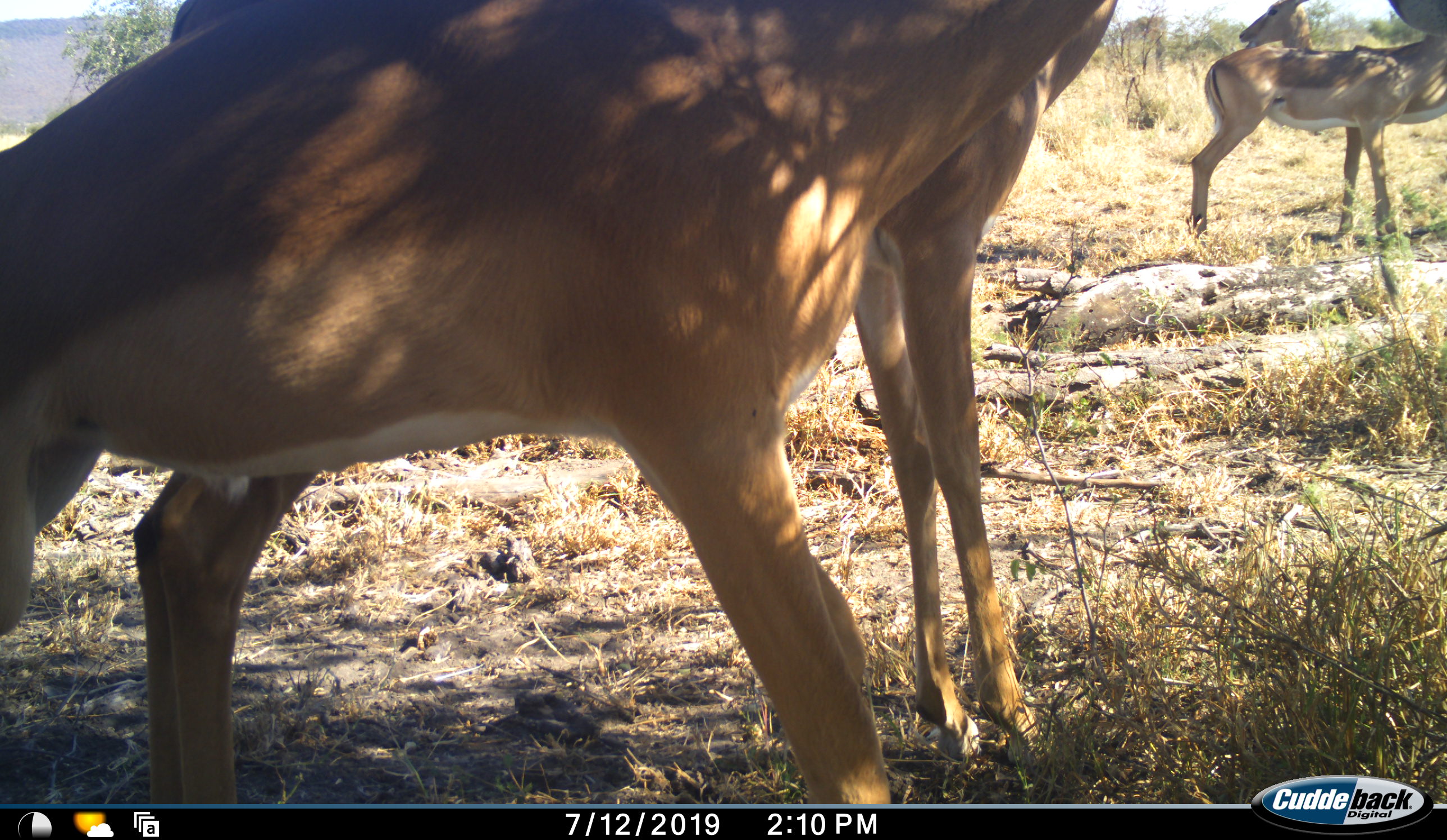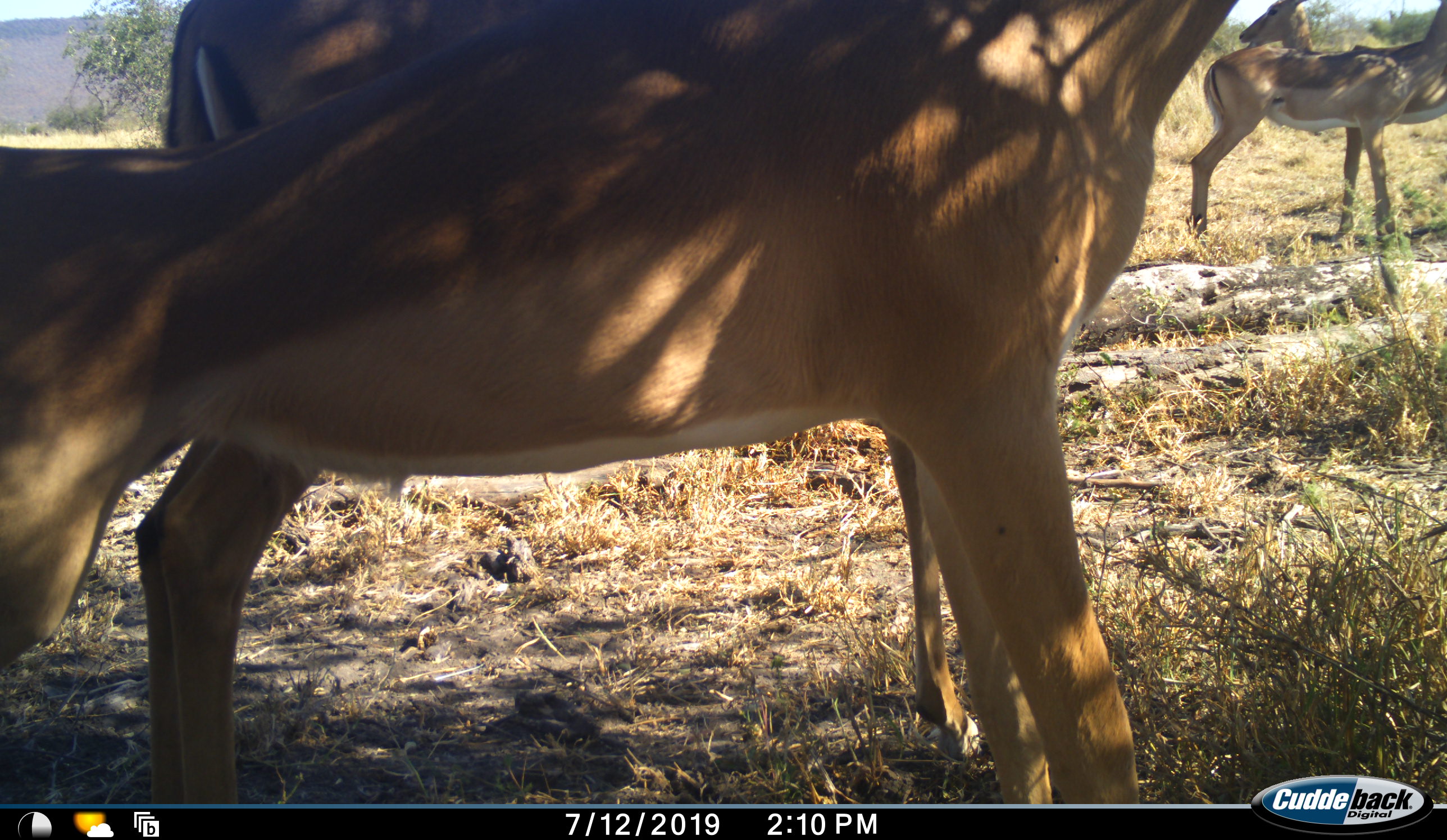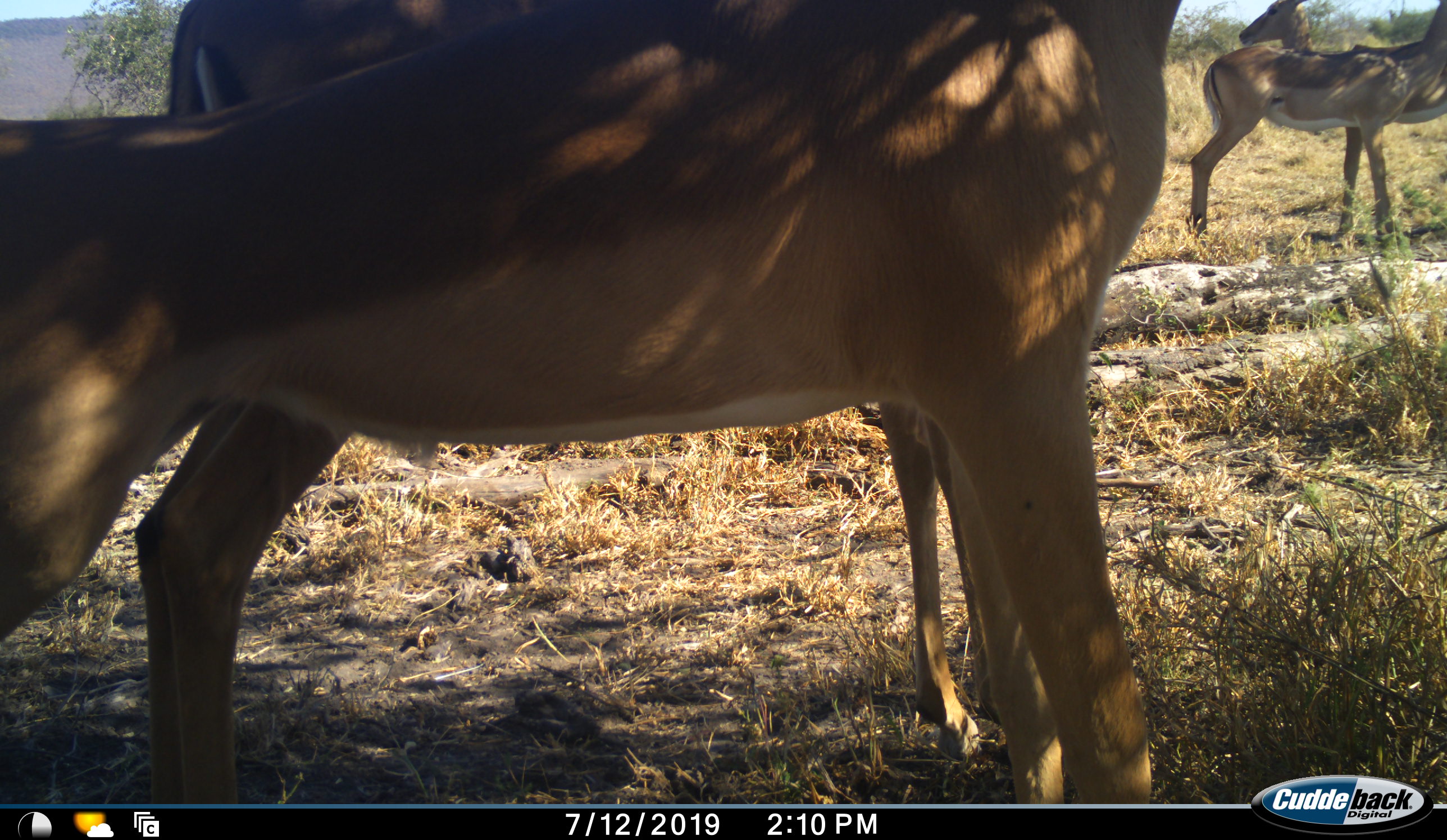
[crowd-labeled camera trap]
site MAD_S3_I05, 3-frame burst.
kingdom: Animalia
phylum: Chordata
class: Mammalia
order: Artiodactyla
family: Bovidae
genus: Aepyceros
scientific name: Aepyceros melampus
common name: impala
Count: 4.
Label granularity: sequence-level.